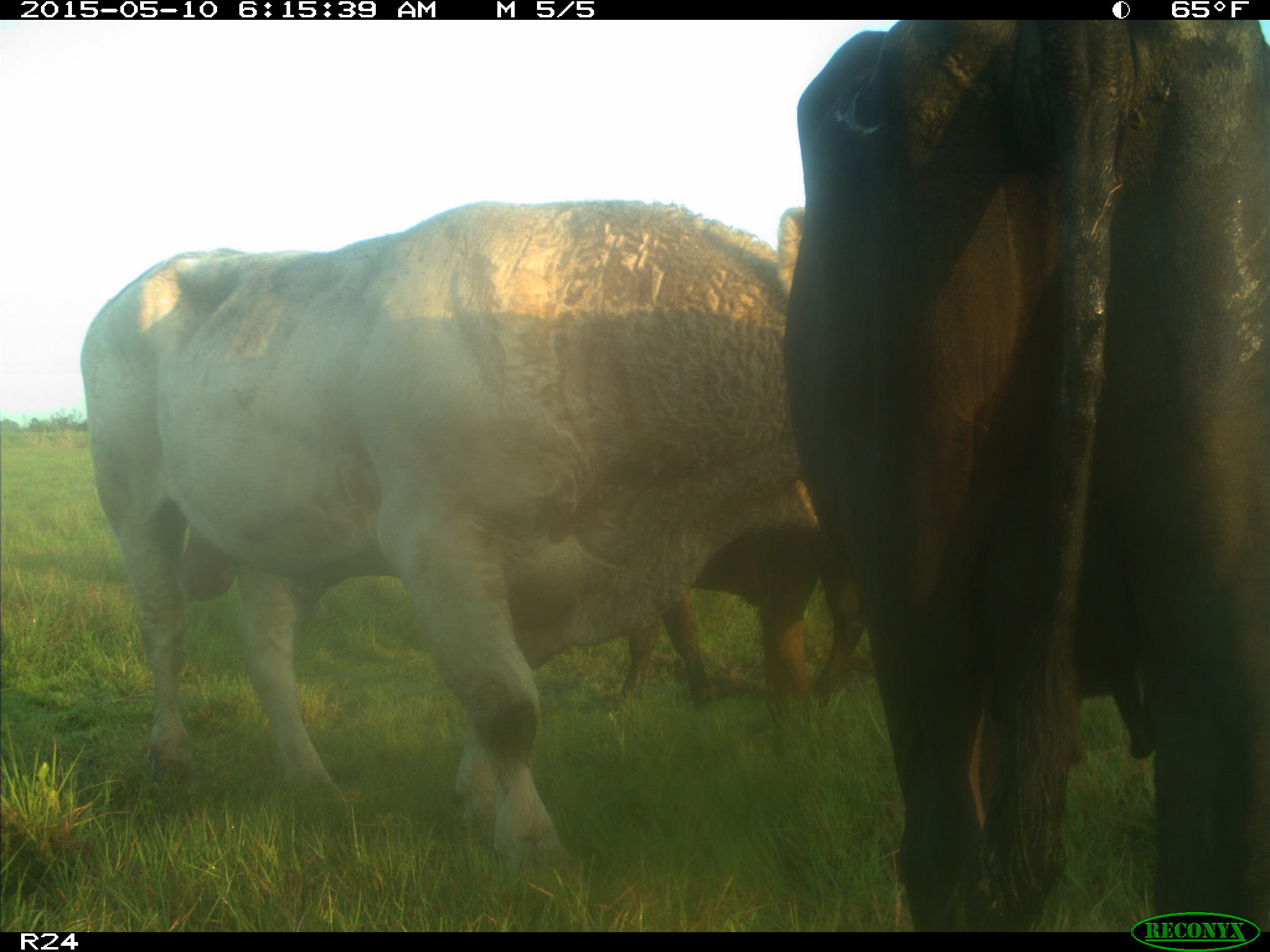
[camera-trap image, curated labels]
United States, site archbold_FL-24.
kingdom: Animalia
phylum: Chordata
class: Mammalia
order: Artiodactyla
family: Bovidae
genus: Bos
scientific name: Bos taurus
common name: domestic cow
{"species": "Bos taurus (domestic cow)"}